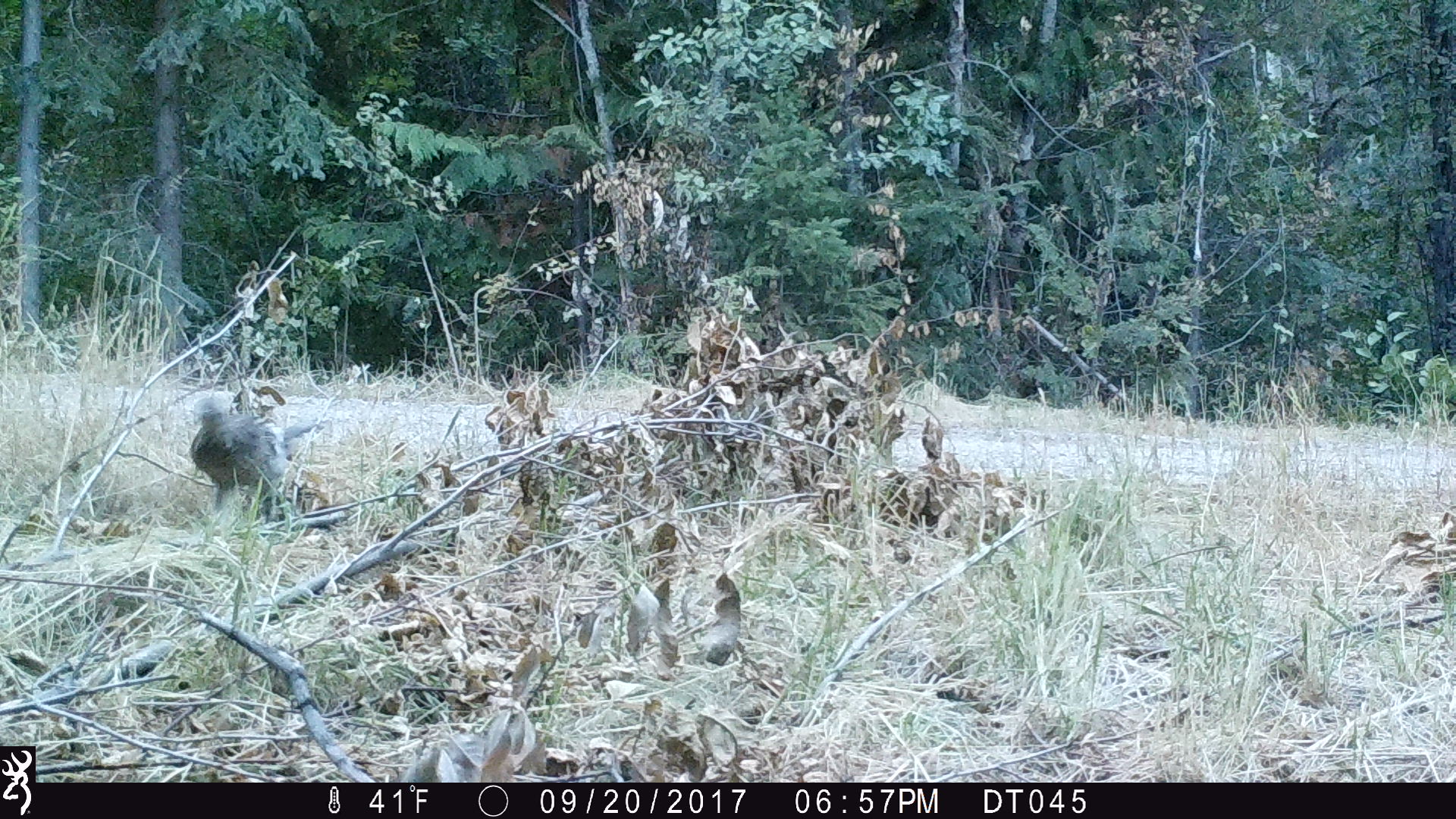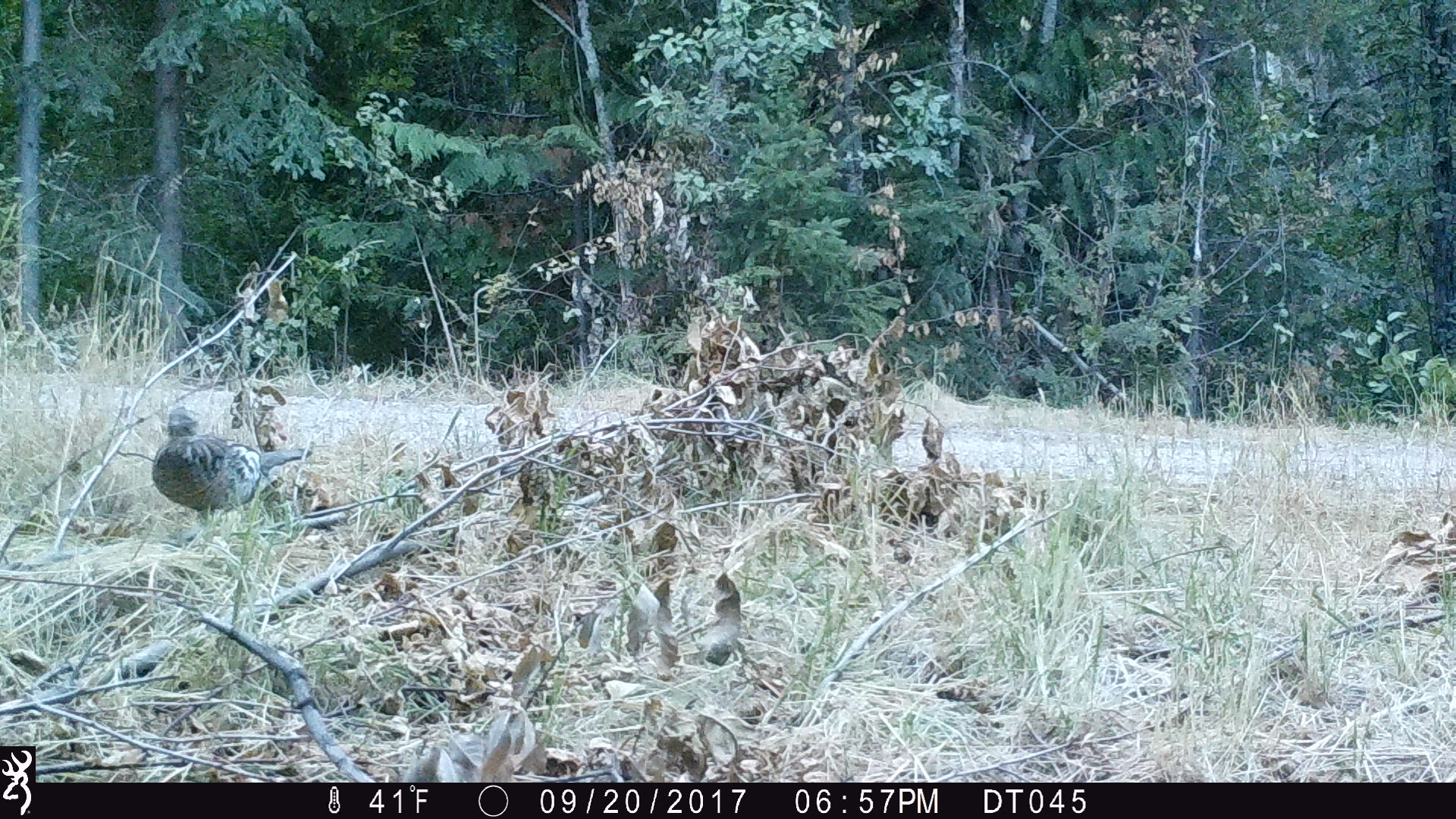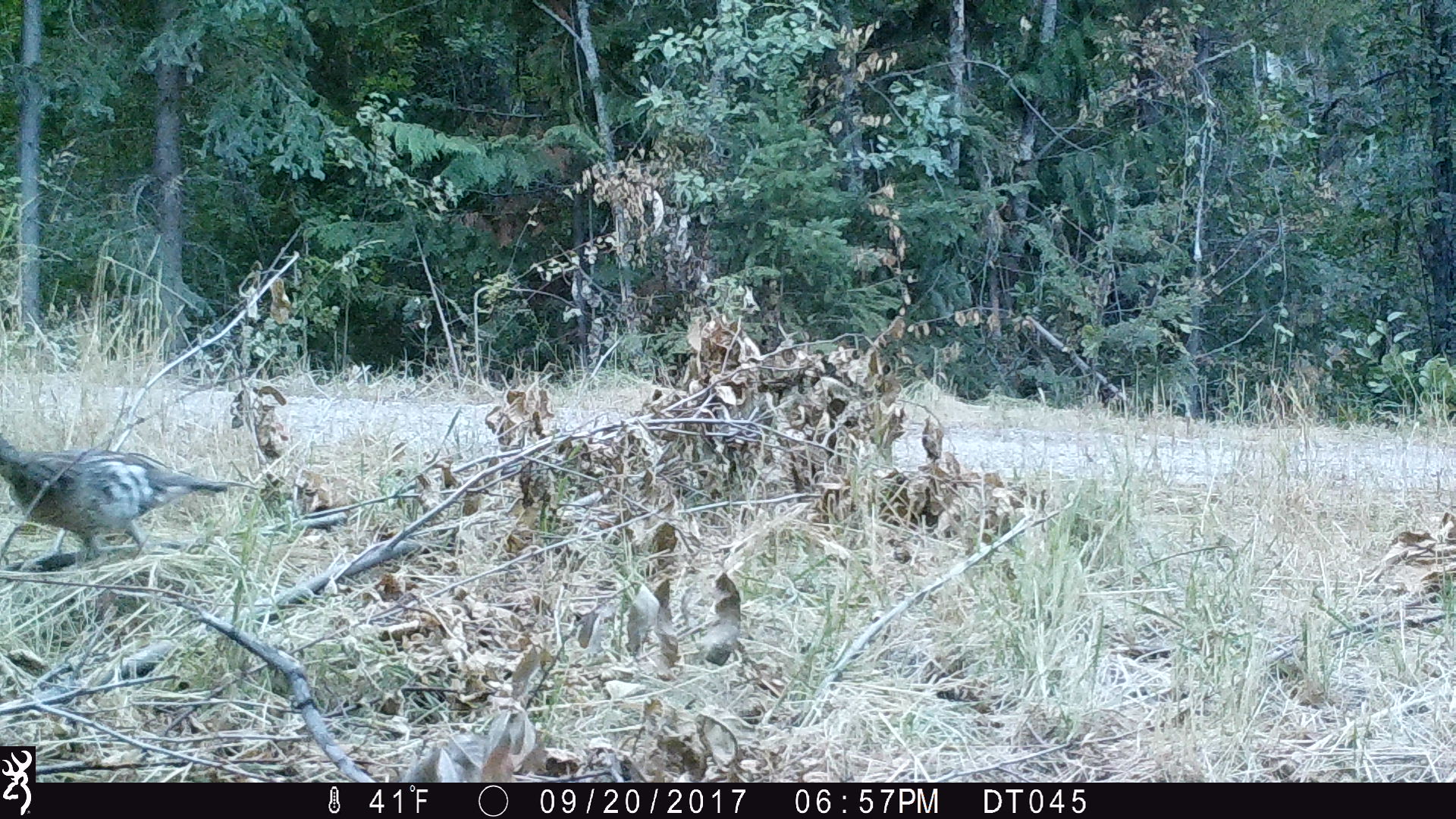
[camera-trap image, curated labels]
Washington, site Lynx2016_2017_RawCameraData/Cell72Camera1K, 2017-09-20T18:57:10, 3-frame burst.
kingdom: Animalia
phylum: Chordata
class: Aves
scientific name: Aves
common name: birds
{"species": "Aves (birds)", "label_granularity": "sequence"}